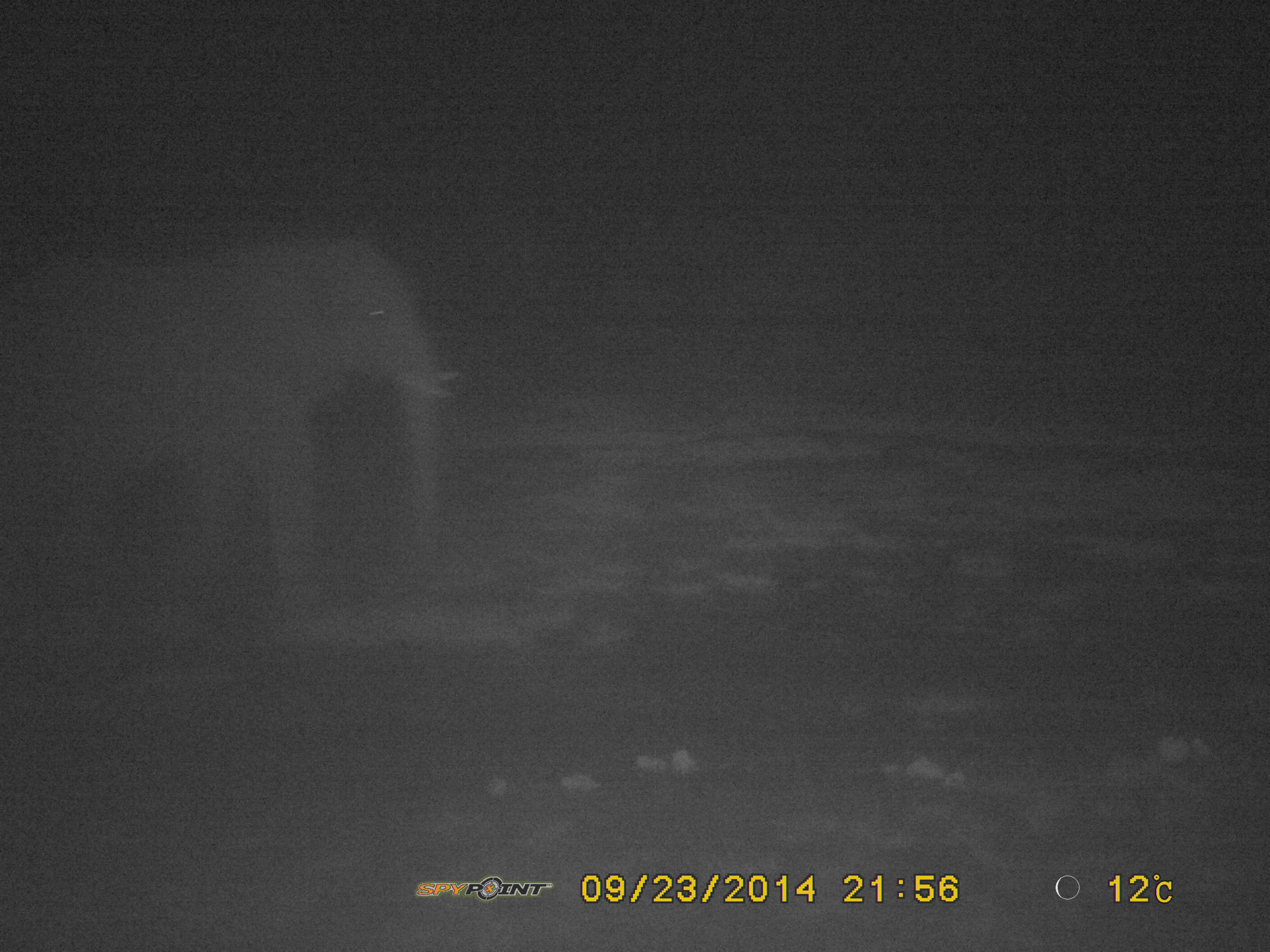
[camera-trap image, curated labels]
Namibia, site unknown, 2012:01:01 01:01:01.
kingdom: Animalia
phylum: Chordata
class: Mammalia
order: Proboscidea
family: Elephantidae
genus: Loxodonta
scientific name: Loxodonta africana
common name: african elephant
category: loxodanta africana